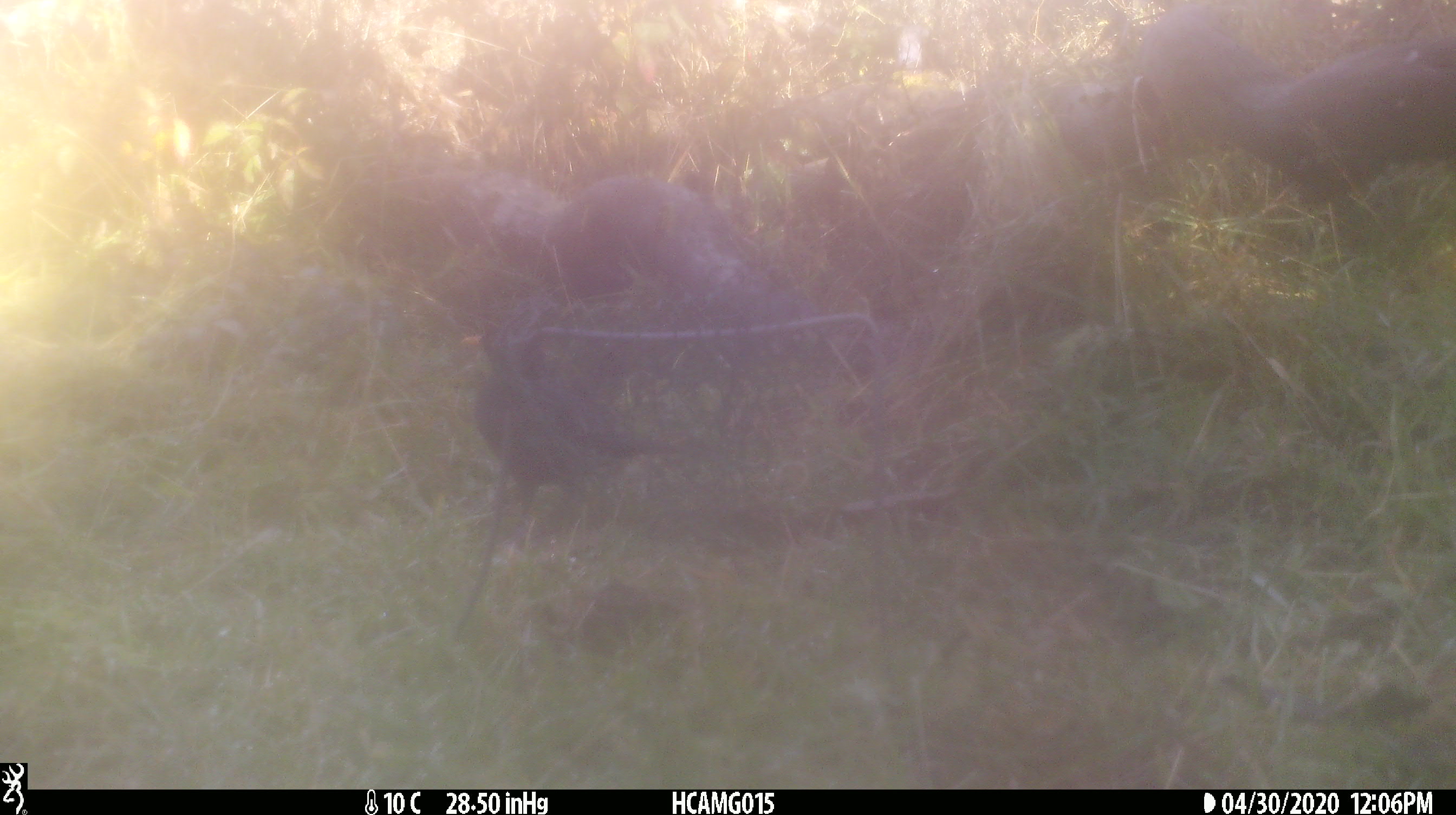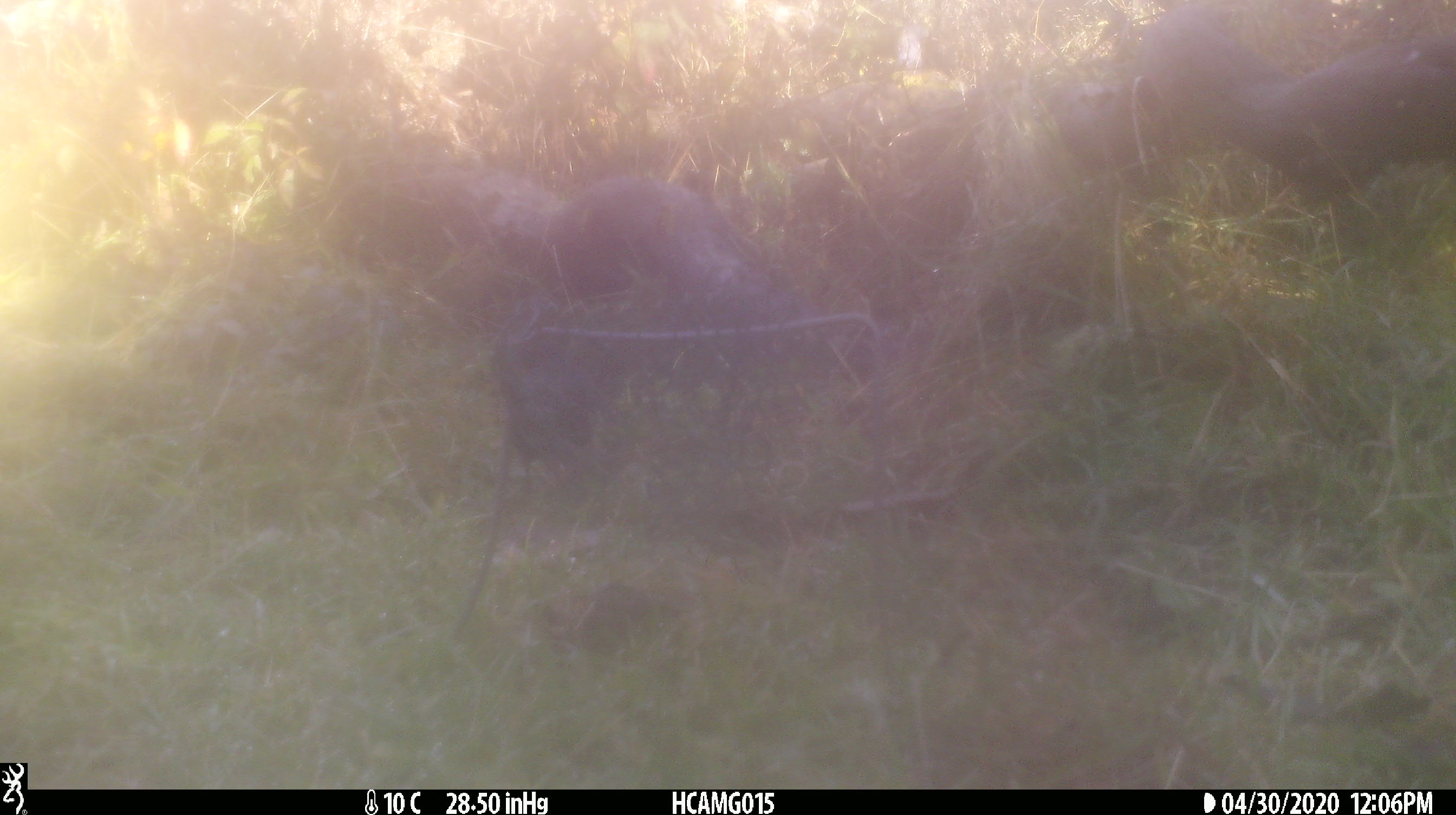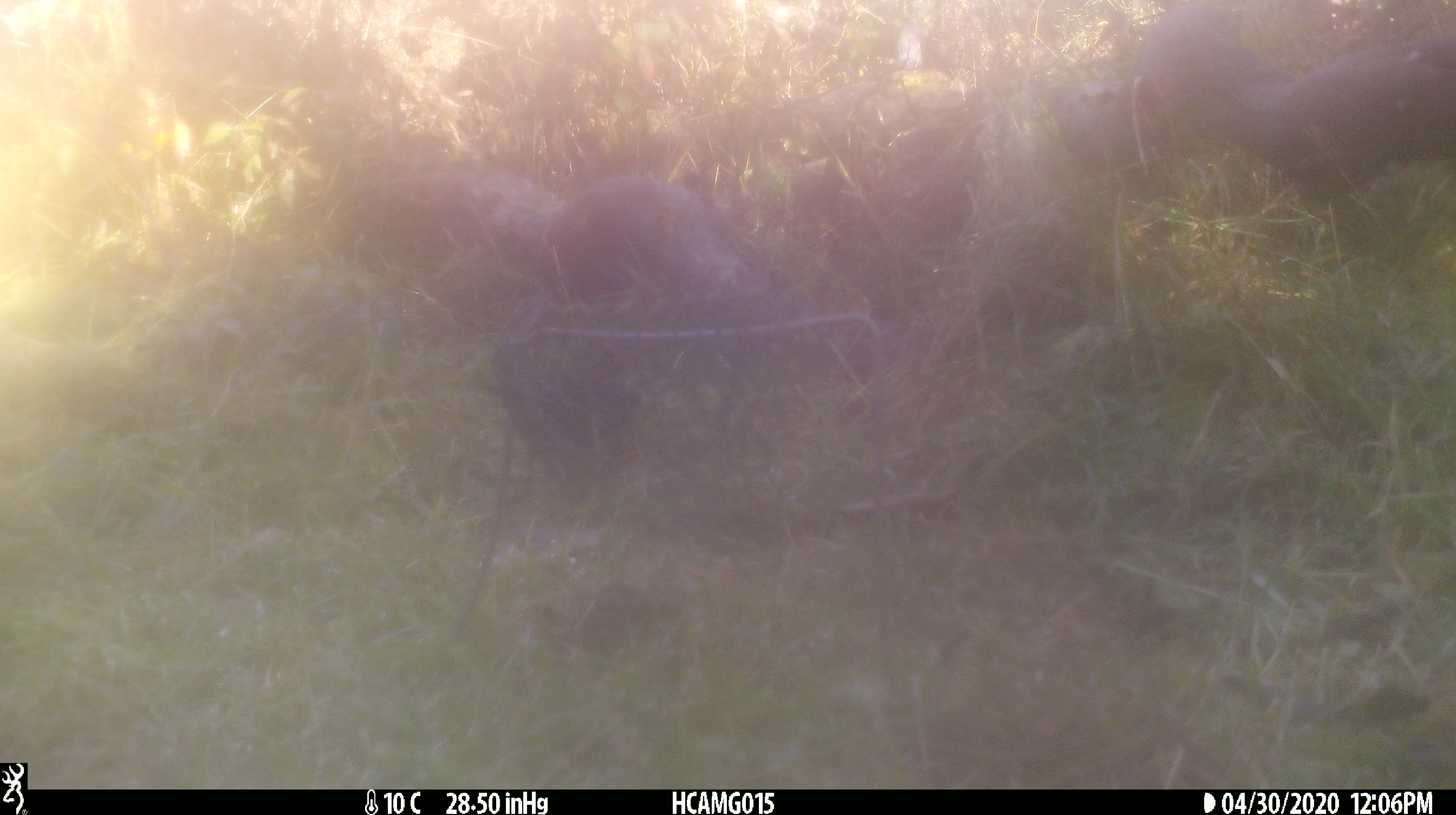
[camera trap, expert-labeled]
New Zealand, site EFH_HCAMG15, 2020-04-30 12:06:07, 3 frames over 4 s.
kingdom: Animalia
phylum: Chordata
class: Aves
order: Passeriformes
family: Turdidae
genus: Turdus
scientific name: Turdus merula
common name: eurasian blackbird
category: blackbird